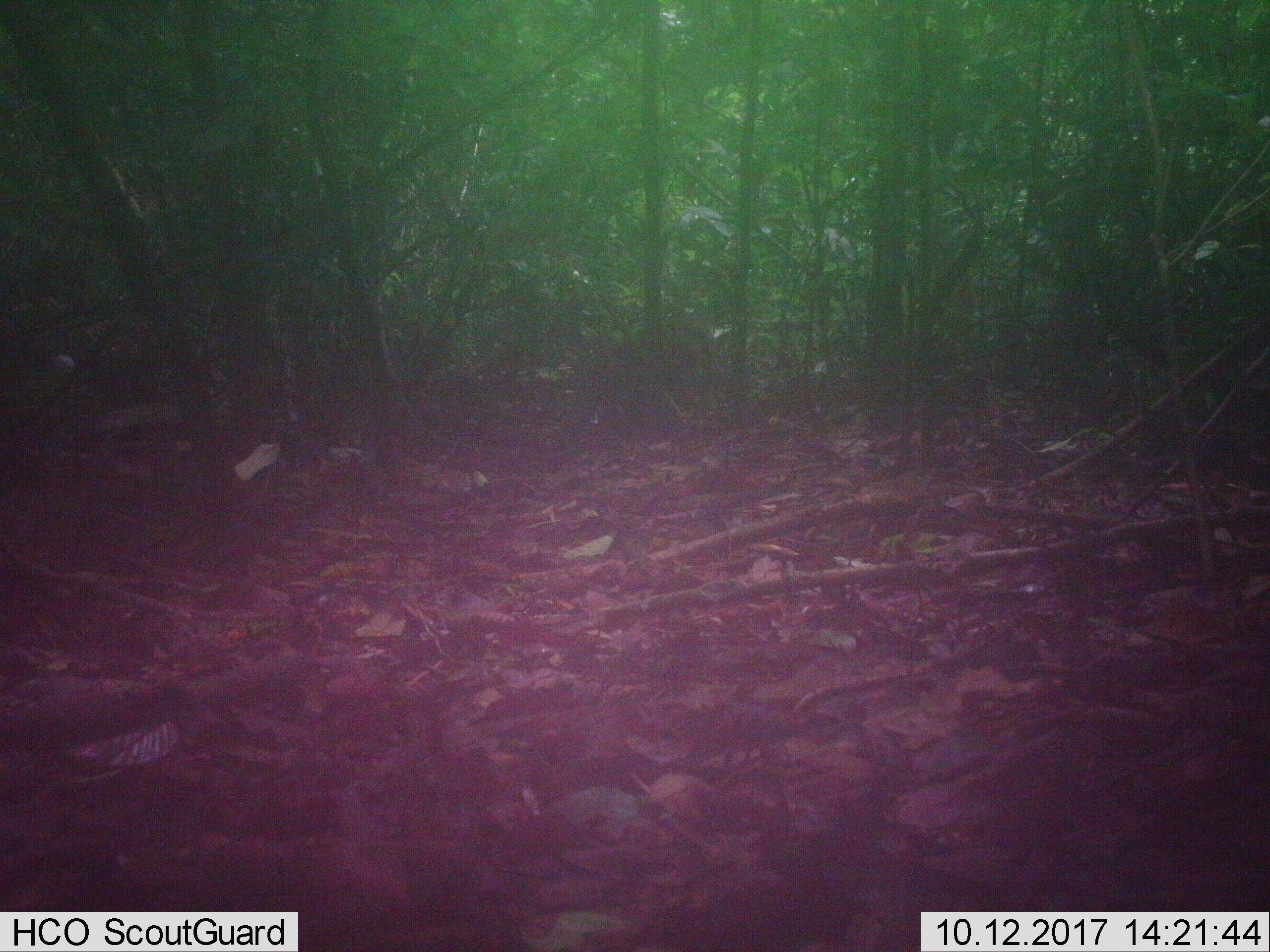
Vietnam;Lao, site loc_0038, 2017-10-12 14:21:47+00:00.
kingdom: Animalia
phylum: Chordata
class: Mammalia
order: Primates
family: Cercopithecidae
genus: Macaca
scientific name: Macaca nemestrina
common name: pig-tailed macaque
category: pig tailed macaque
Pig tailed macaque (pig-tailed macaque) (Macaca nemestrina). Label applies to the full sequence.